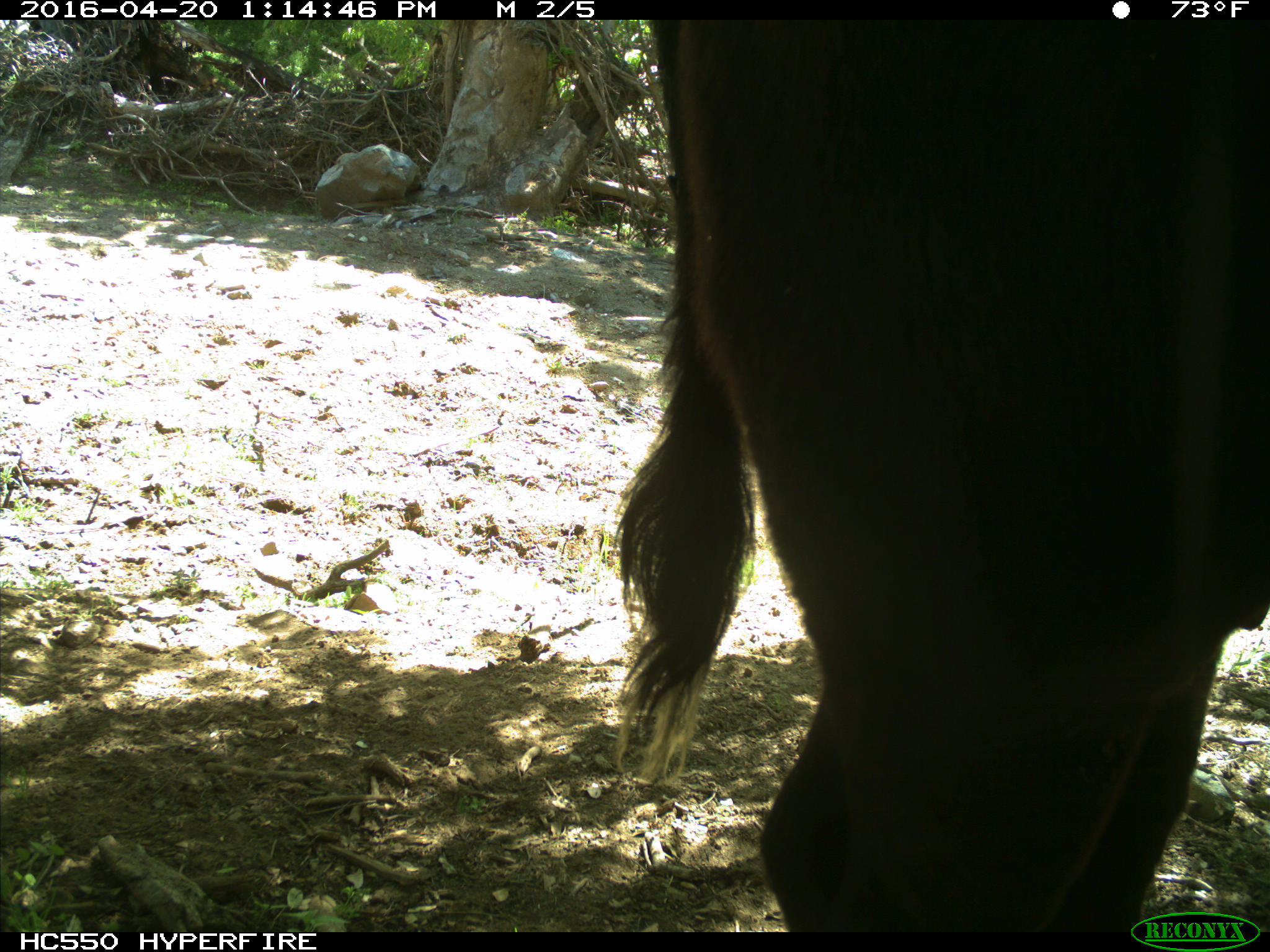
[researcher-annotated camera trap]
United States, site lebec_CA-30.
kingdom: Animalia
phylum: Chordata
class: Mammalia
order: Artiodactyla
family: Bovidae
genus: Bos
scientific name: Bos taurus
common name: domestic cow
Bos taurus (domestic cow).